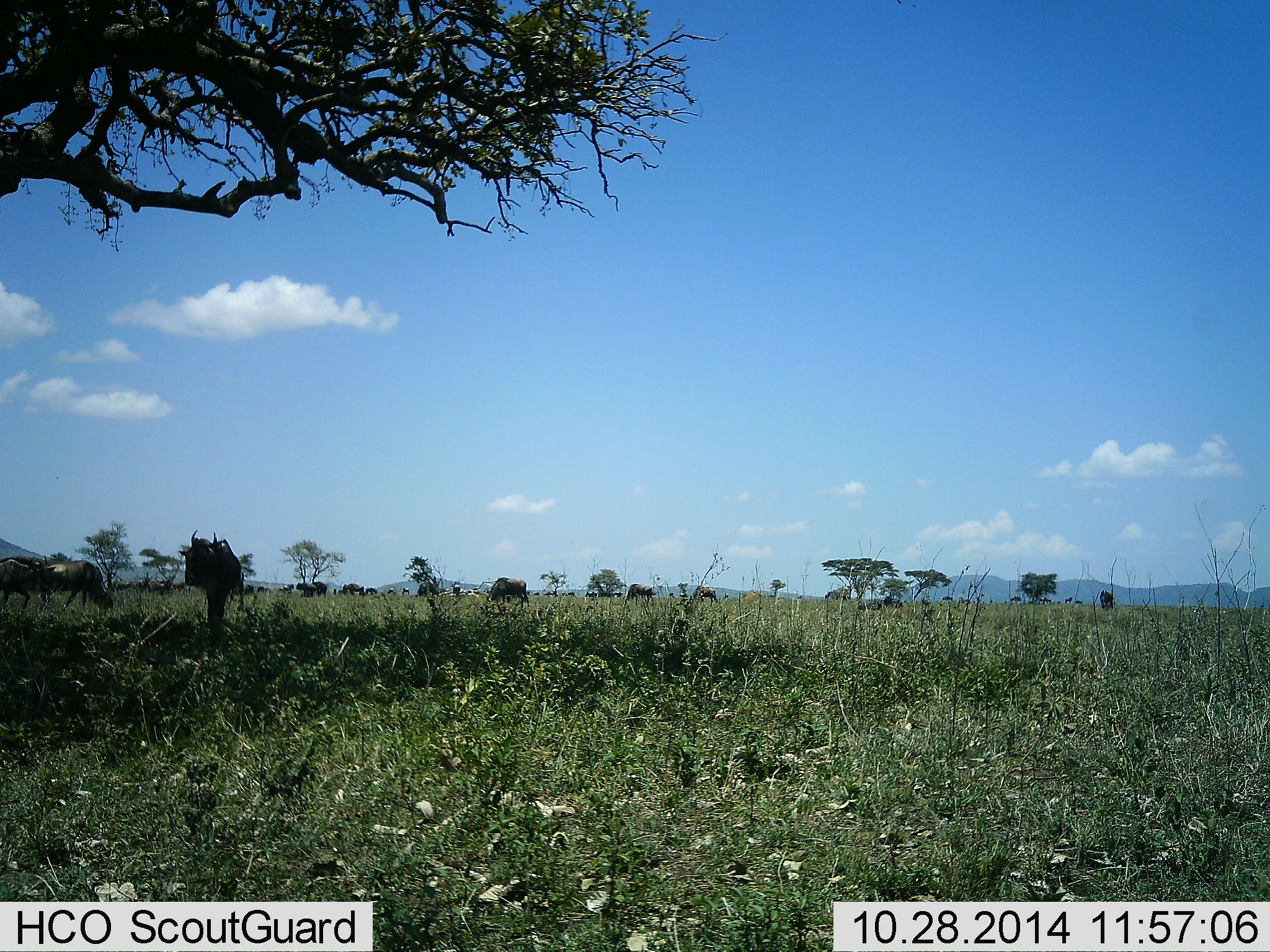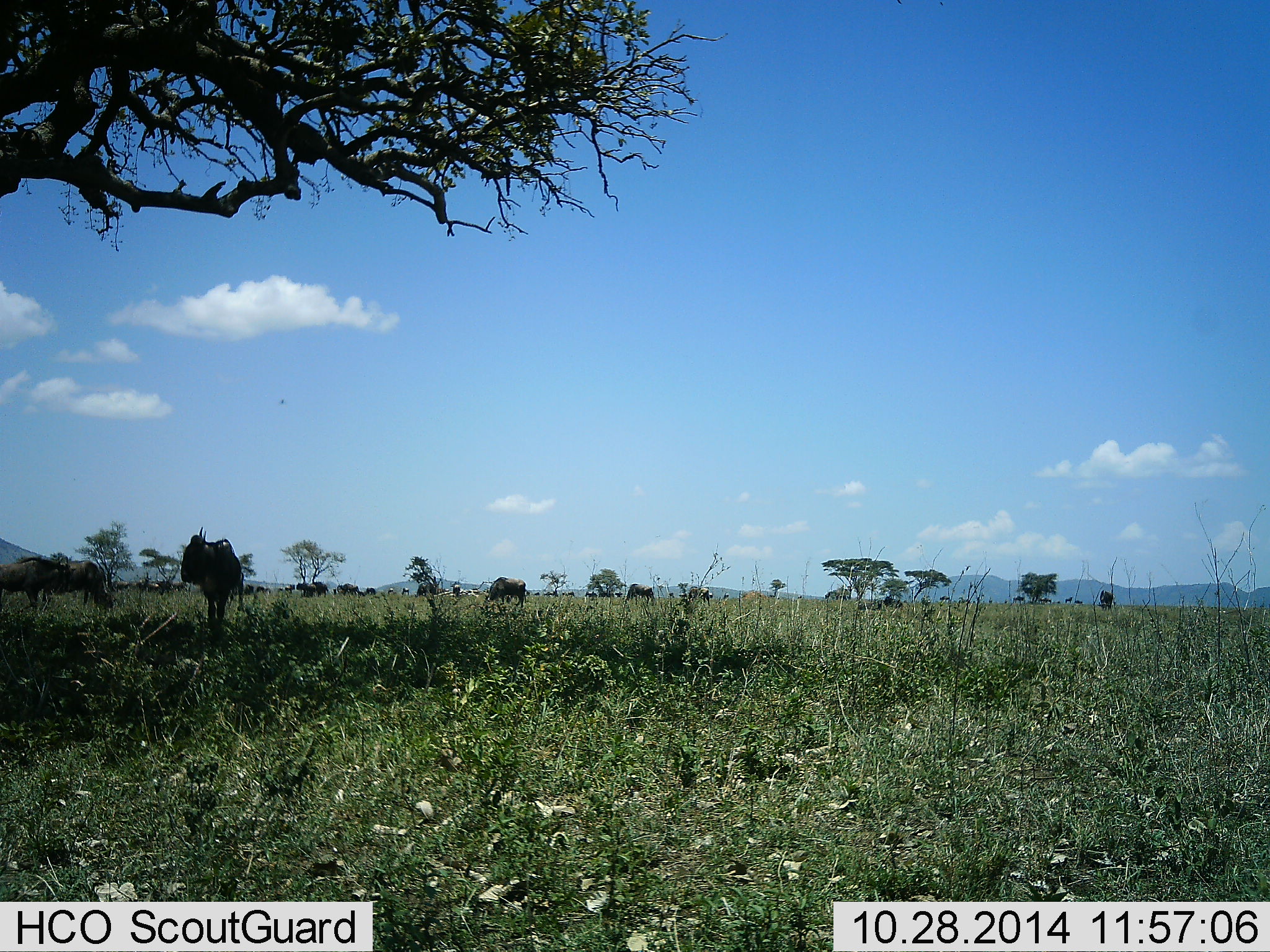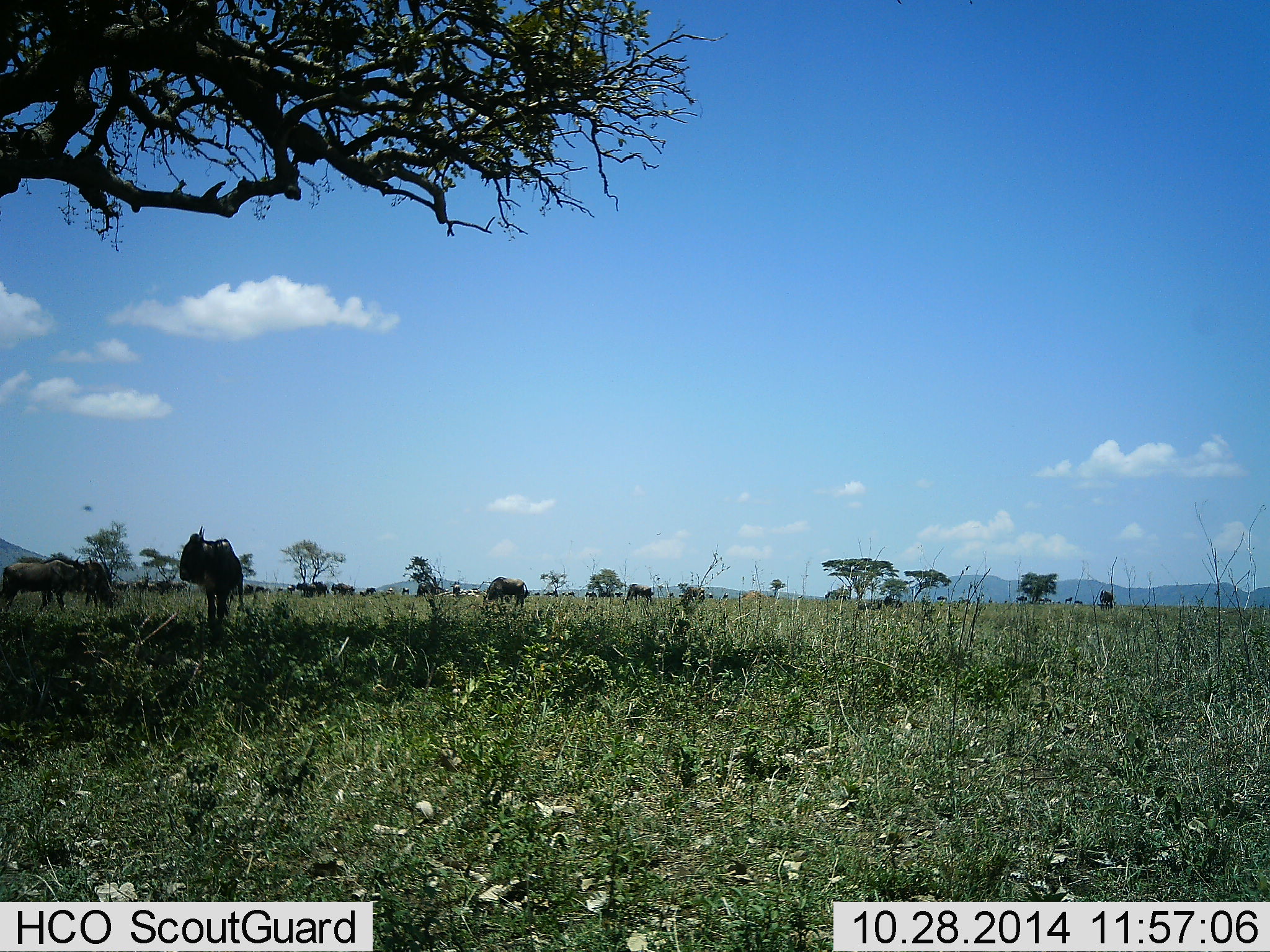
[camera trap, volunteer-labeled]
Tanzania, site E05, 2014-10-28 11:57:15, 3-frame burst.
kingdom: Animalia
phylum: Chordata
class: Mammalia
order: Artiodactyla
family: Bovidae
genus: Connochaetes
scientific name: Connochaetes taurinus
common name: blue wildebeest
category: wildebeest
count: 11-50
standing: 73%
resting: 9%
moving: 55%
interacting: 0%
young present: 0%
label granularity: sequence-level